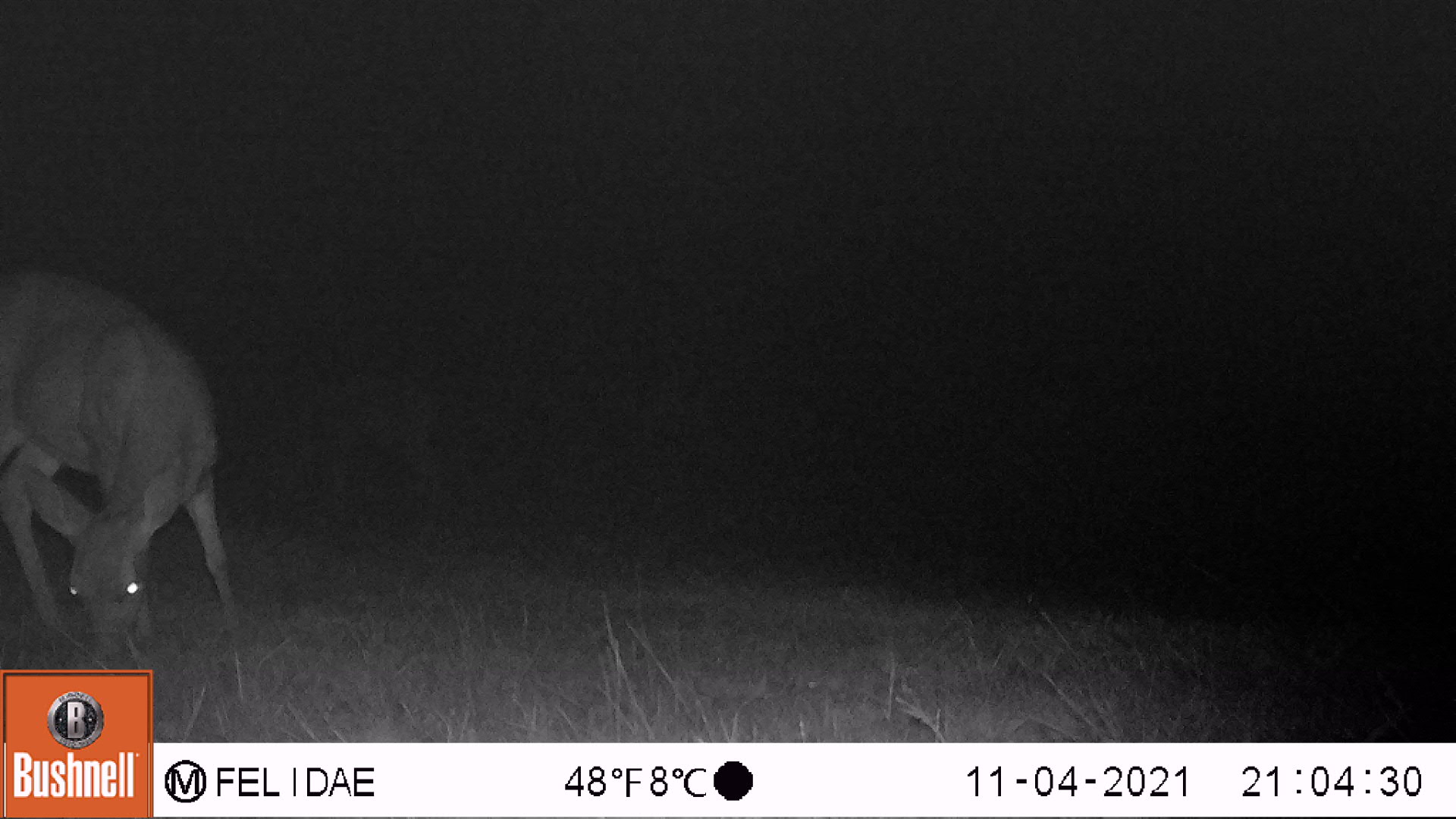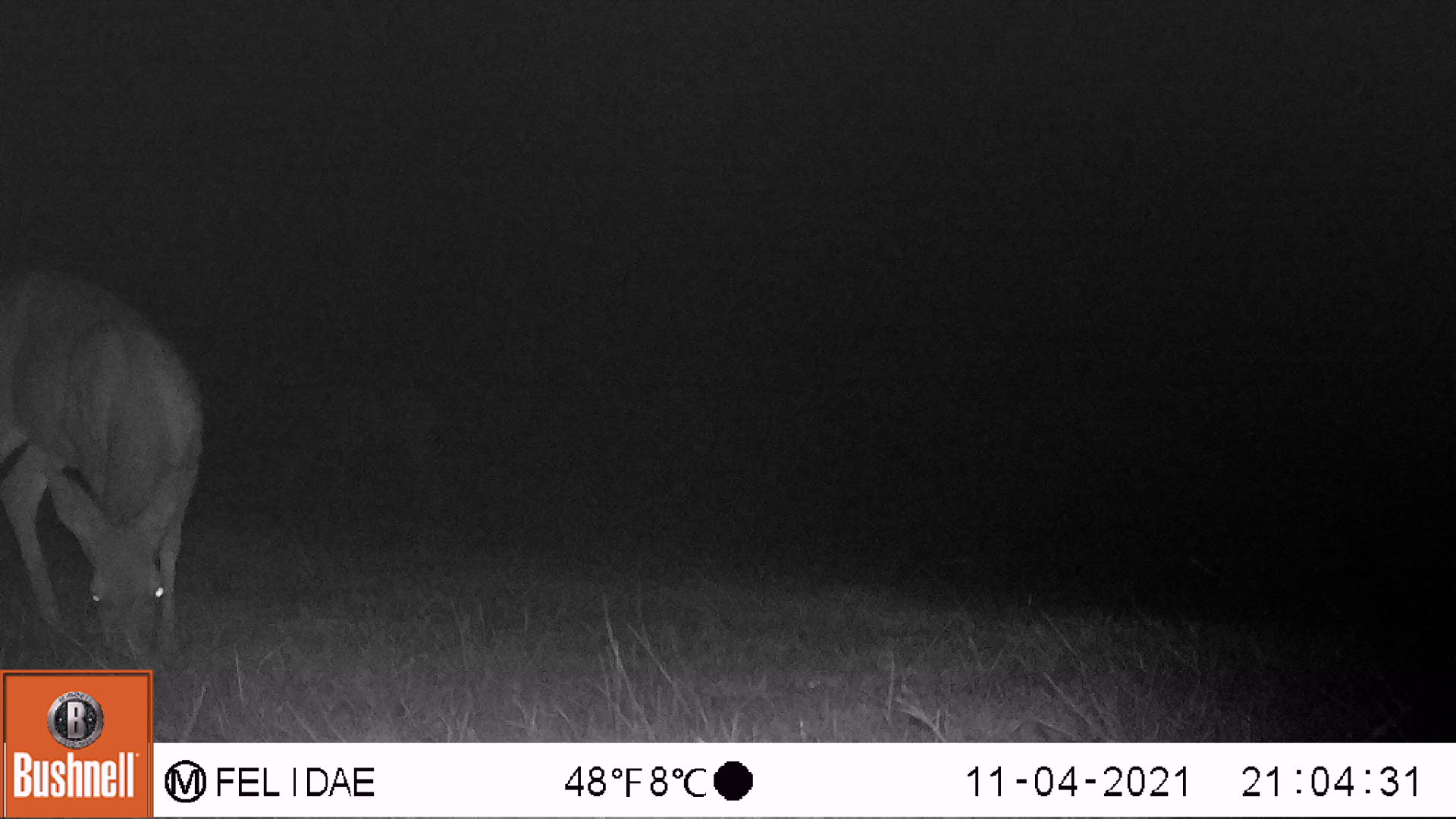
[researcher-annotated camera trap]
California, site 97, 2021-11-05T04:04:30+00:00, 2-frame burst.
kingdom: Animalia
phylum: Chordata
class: Mammalia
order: Artiodactyla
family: Cervidae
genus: Odocoileus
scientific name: Odocoileus hemionus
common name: mule deer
Mule deer (Odocoileus hemionus).